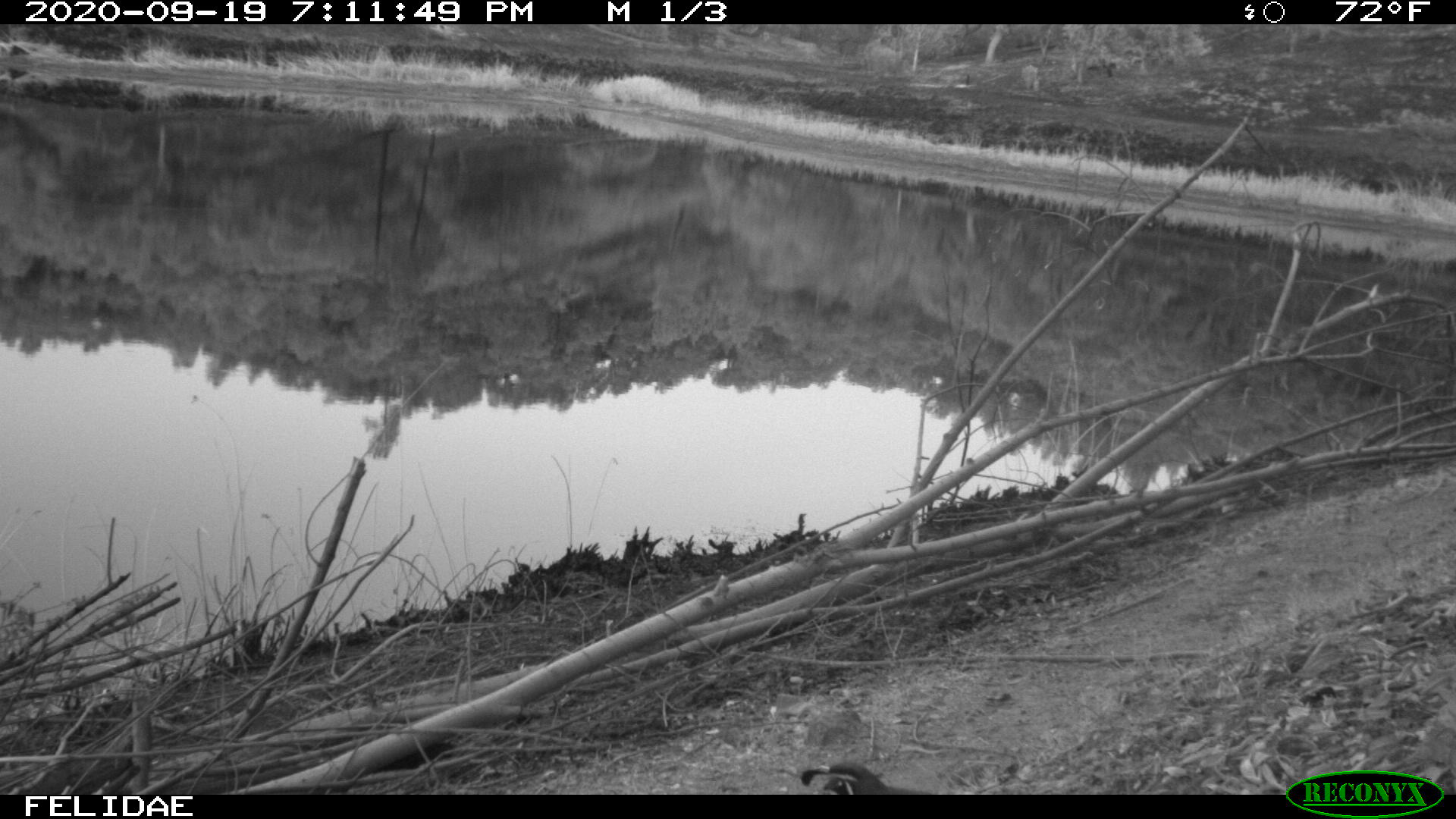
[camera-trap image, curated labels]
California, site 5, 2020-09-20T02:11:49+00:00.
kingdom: Animalia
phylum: Chordata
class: Aves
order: Galliformes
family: Odontophoridae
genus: Callipepla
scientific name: Callipepla californica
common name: california quail